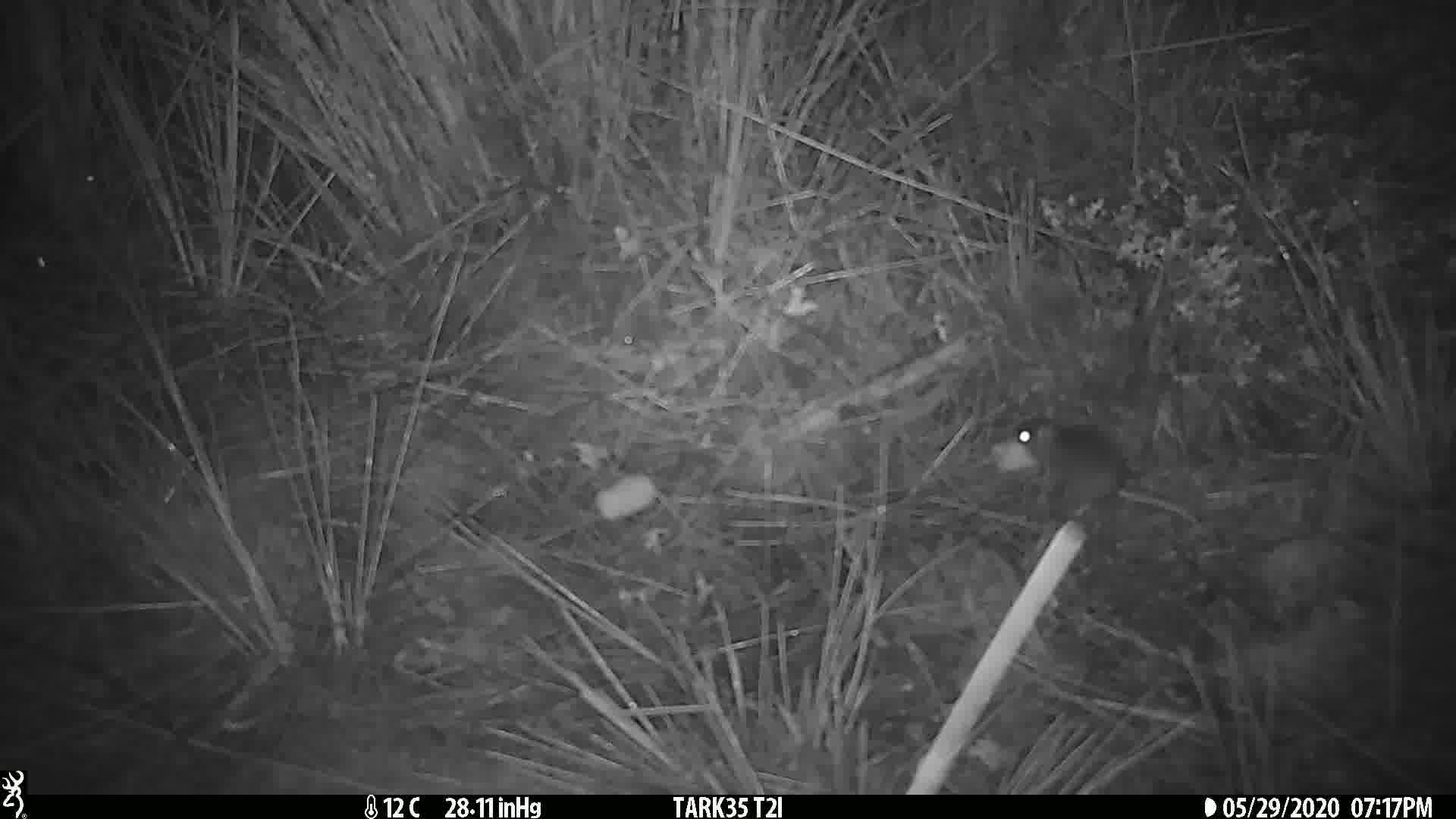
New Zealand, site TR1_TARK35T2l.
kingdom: Animalia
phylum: Chordata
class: Mammalia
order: Rodentia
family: Muridae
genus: Mus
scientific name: Mus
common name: mouse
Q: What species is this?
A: Mouse (Mus).